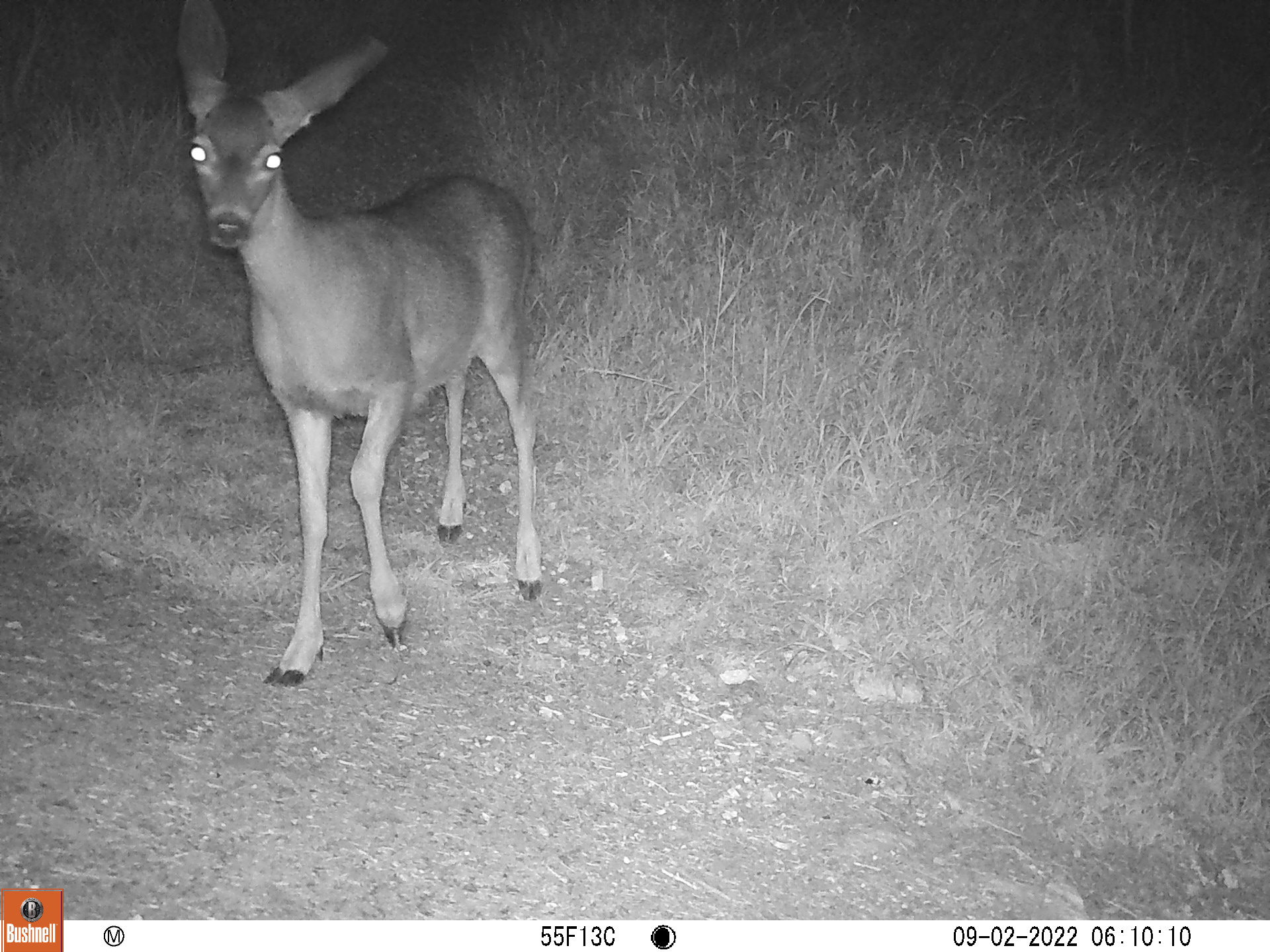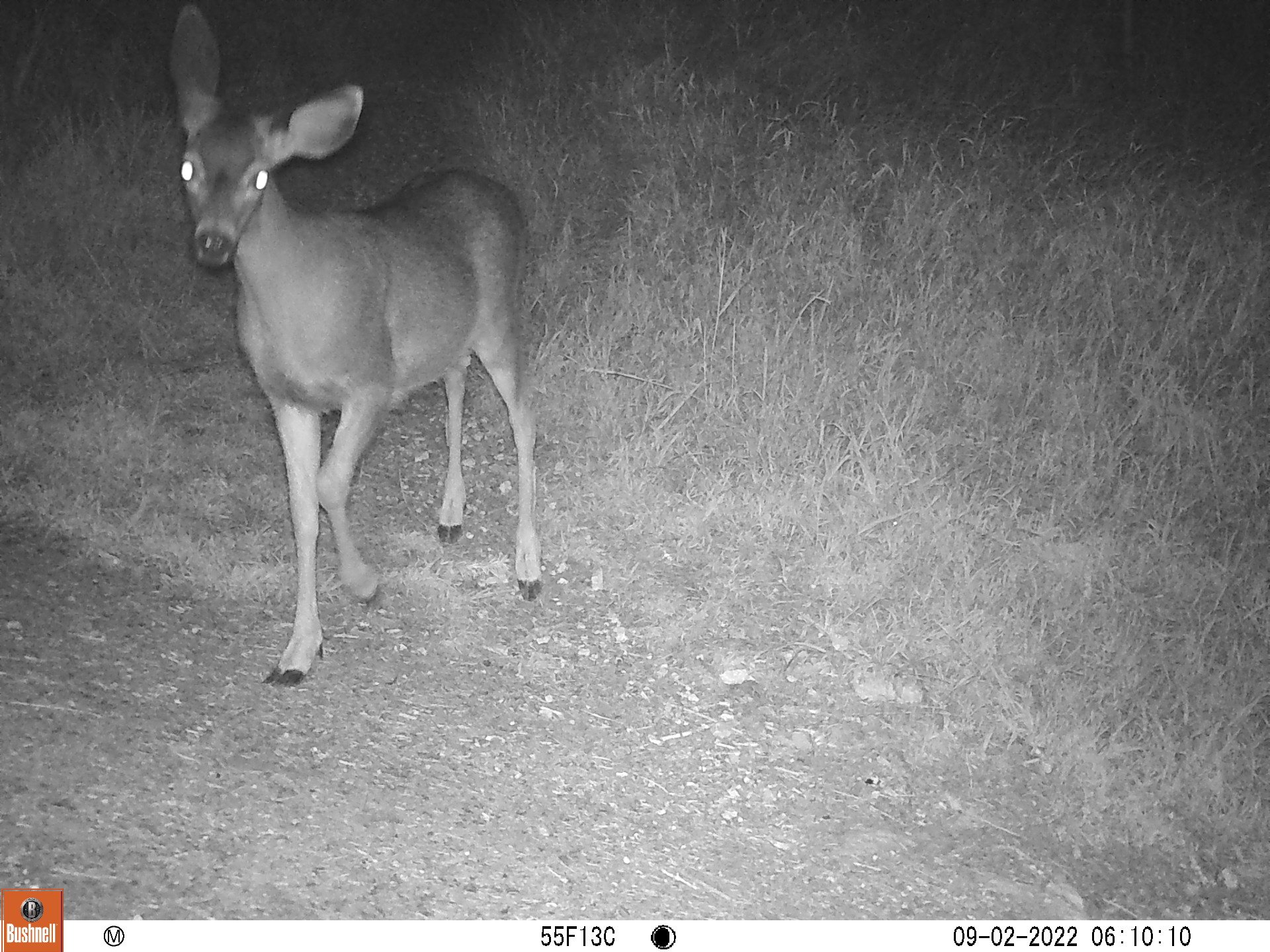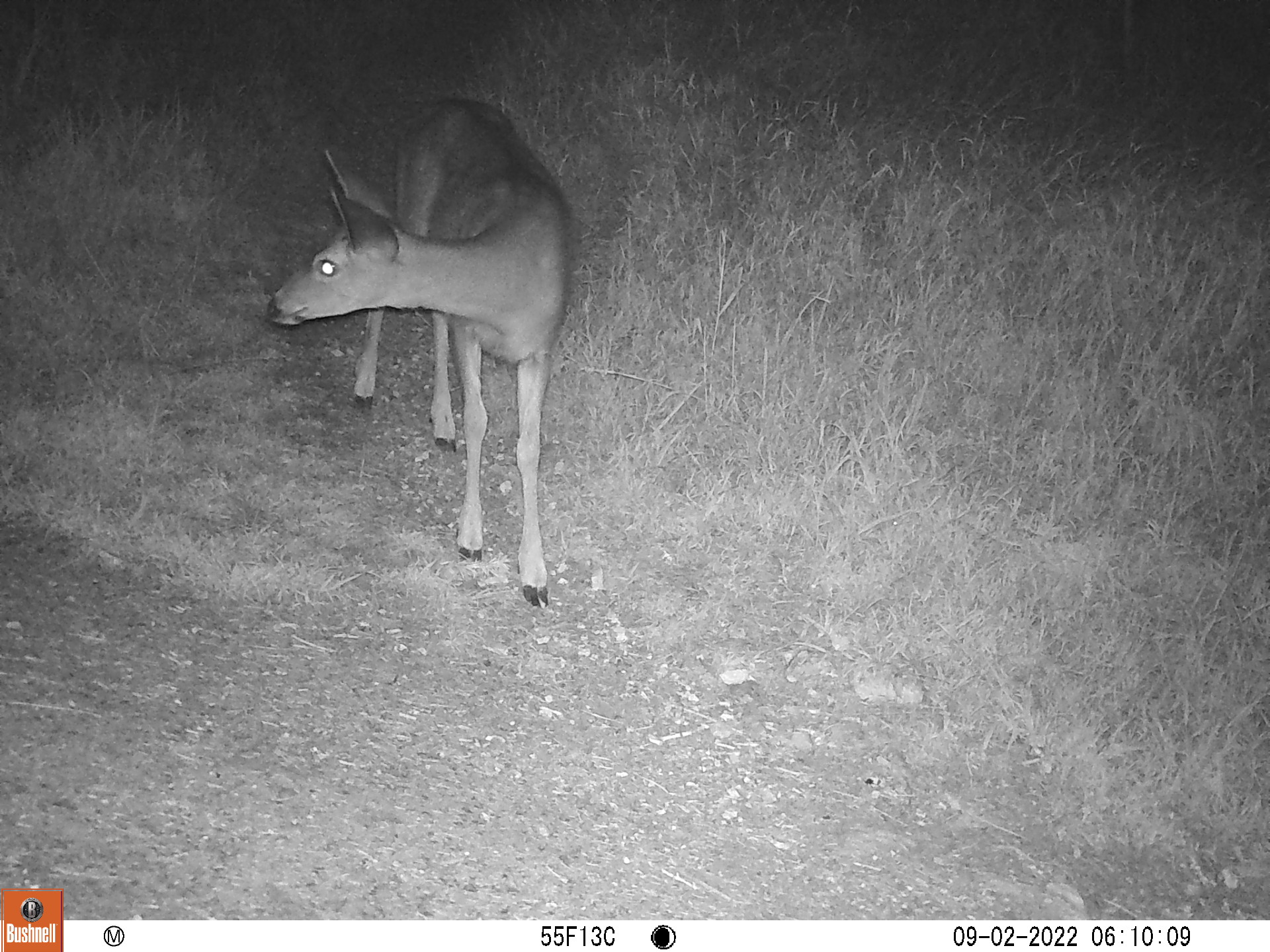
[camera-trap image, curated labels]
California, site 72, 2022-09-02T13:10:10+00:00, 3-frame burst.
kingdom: Animalia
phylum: Chordata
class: Mammalia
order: Artiodactyla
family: Cervidae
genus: Odocoileus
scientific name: Odocoileus hemionus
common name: mule deer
Mule deer (Odocoileus hemionus).